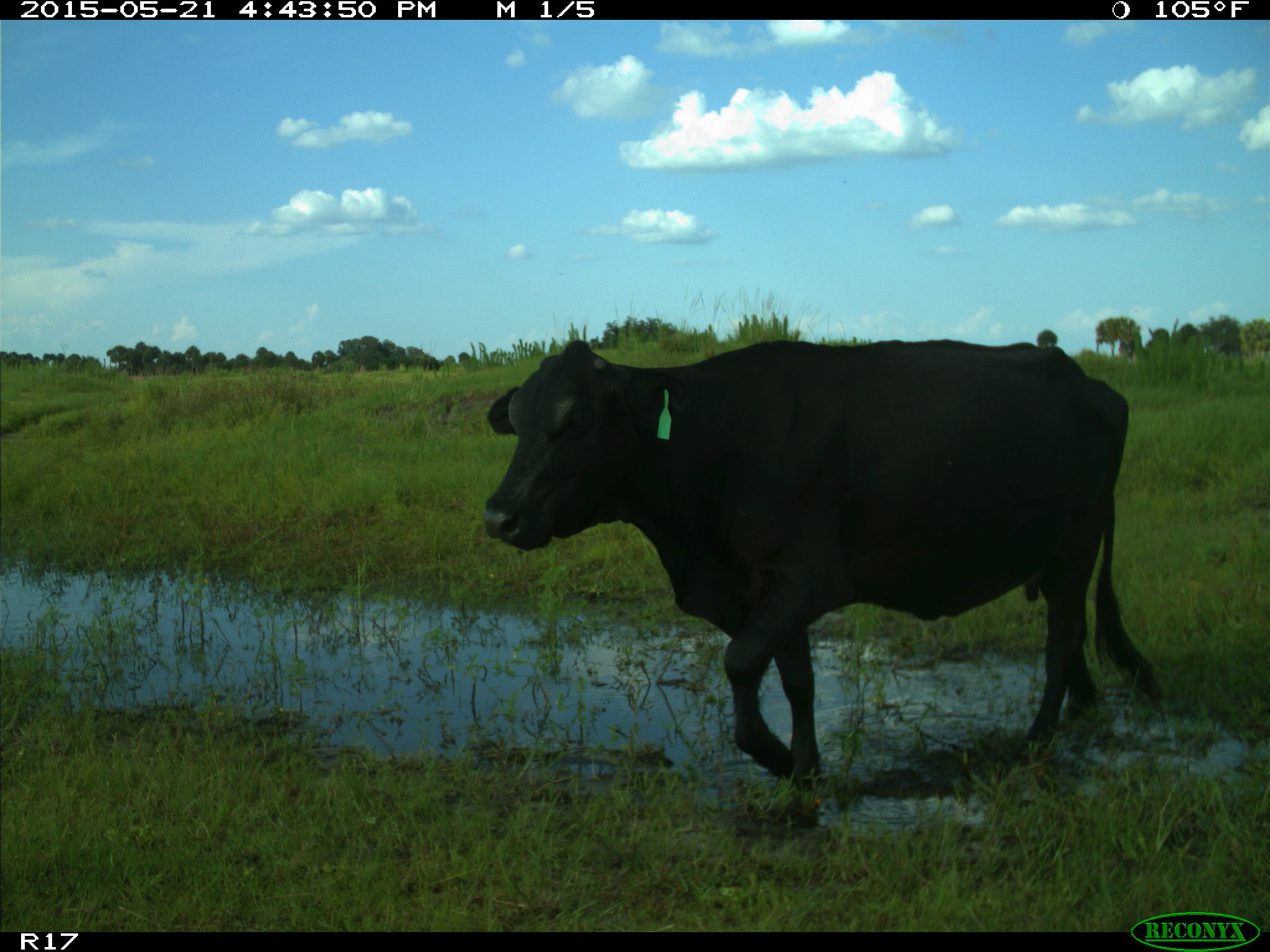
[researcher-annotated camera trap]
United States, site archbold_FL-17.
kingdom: Animalia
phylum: Chordata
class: Mammalia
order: Artiodactyla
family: Bovidae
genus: Bos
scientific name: Bos taurus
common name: domestic cow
Bos taurus (domestic cow).